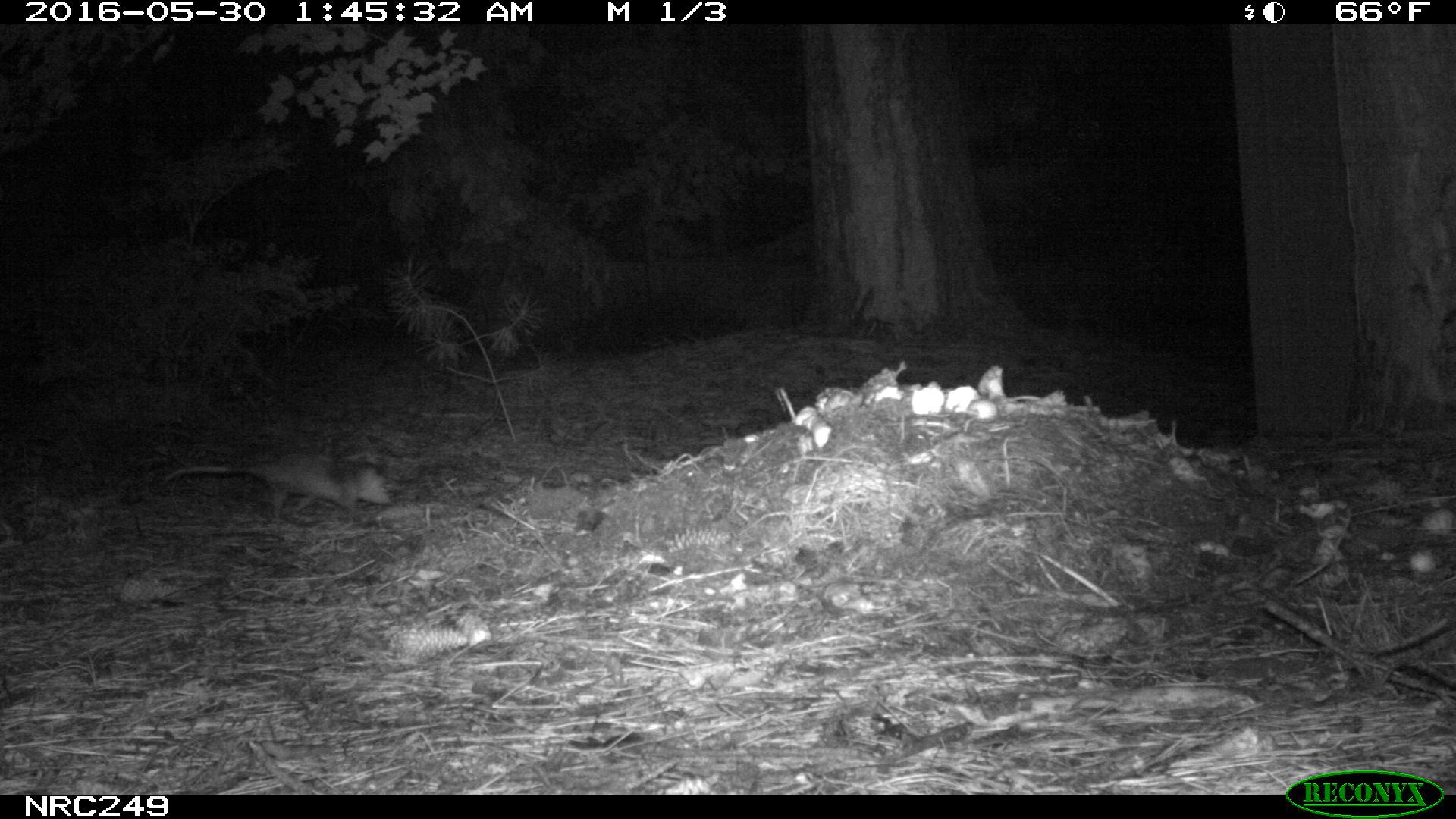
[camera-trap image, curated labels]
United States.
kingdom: Animalia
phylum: Chordata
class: Mammalia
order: Didelphimorphia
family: Didelphidae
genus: Didelphis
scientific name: Didelphis virginiana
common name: virginia opossum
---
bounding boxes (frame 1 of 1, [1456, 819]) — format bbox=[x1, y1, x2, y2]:
Virginia Opossum: bbox=[150, 443, 408, 525]